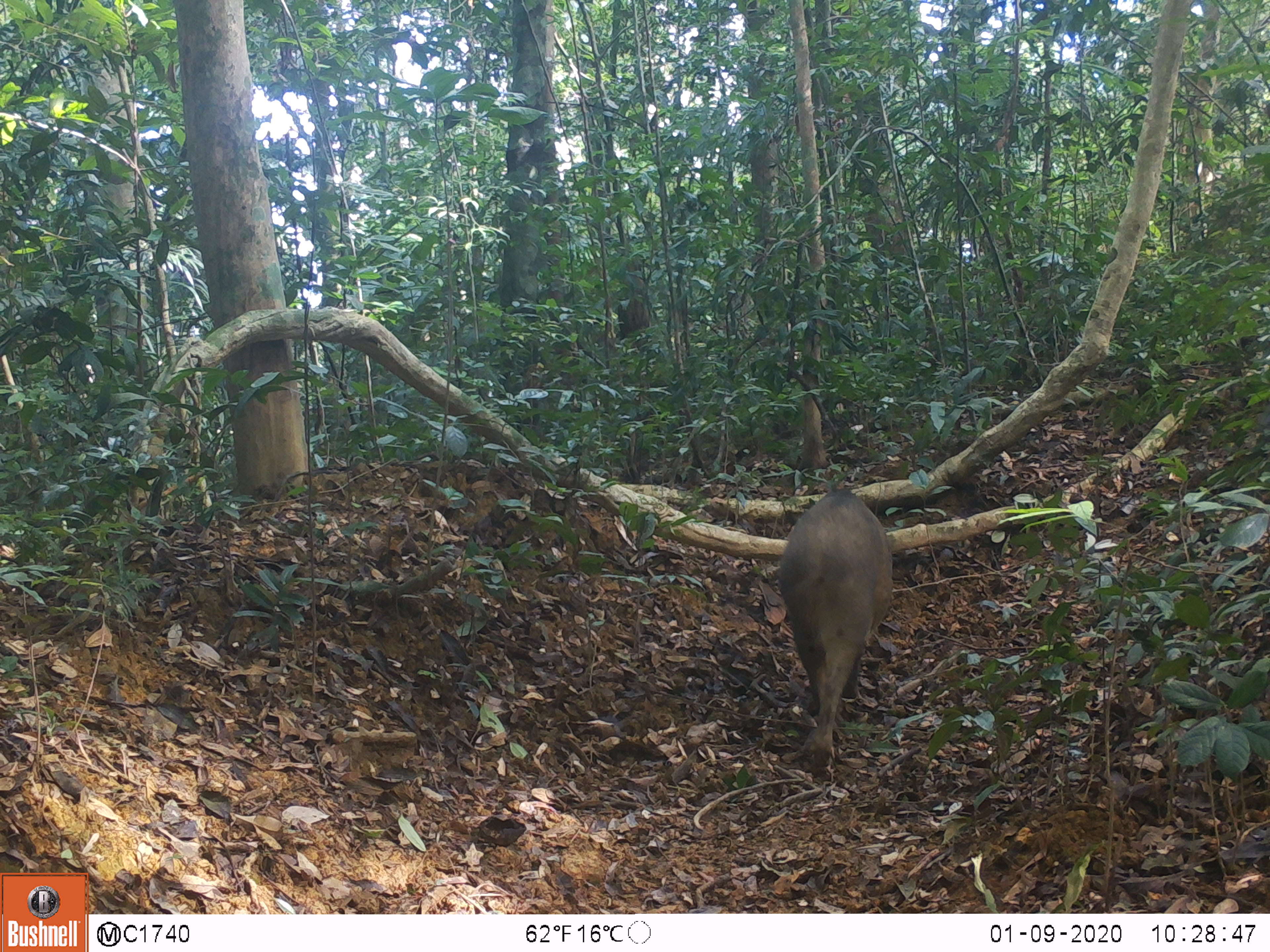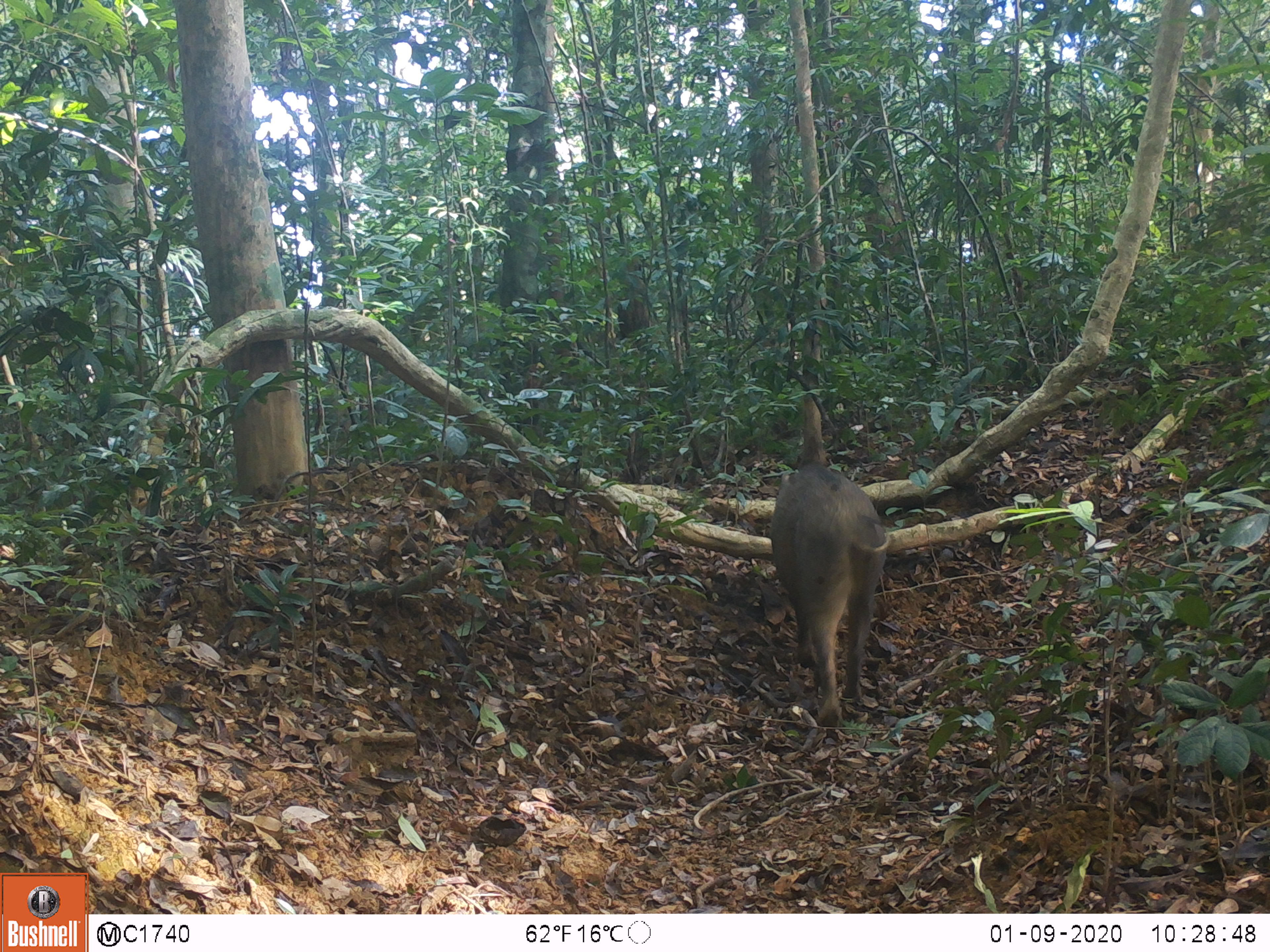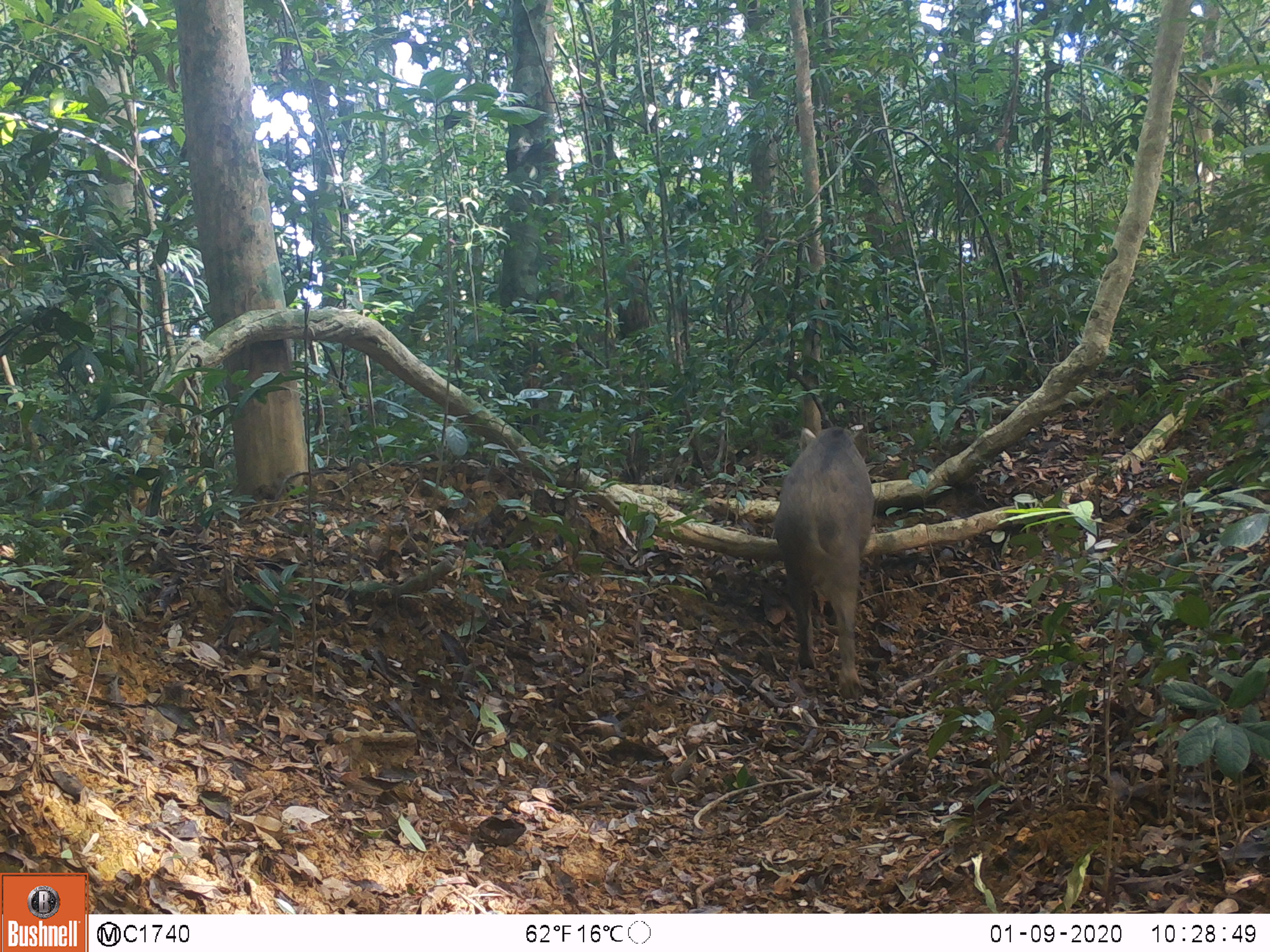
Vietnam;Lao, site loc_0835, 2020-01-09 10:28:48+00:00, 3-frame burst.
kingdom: Animalia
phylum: Chordata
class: Mammalia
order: Artiodactyla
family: Suidae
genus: Sus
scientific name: Sus scrofa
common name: eurasian wild pig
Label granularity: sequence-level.